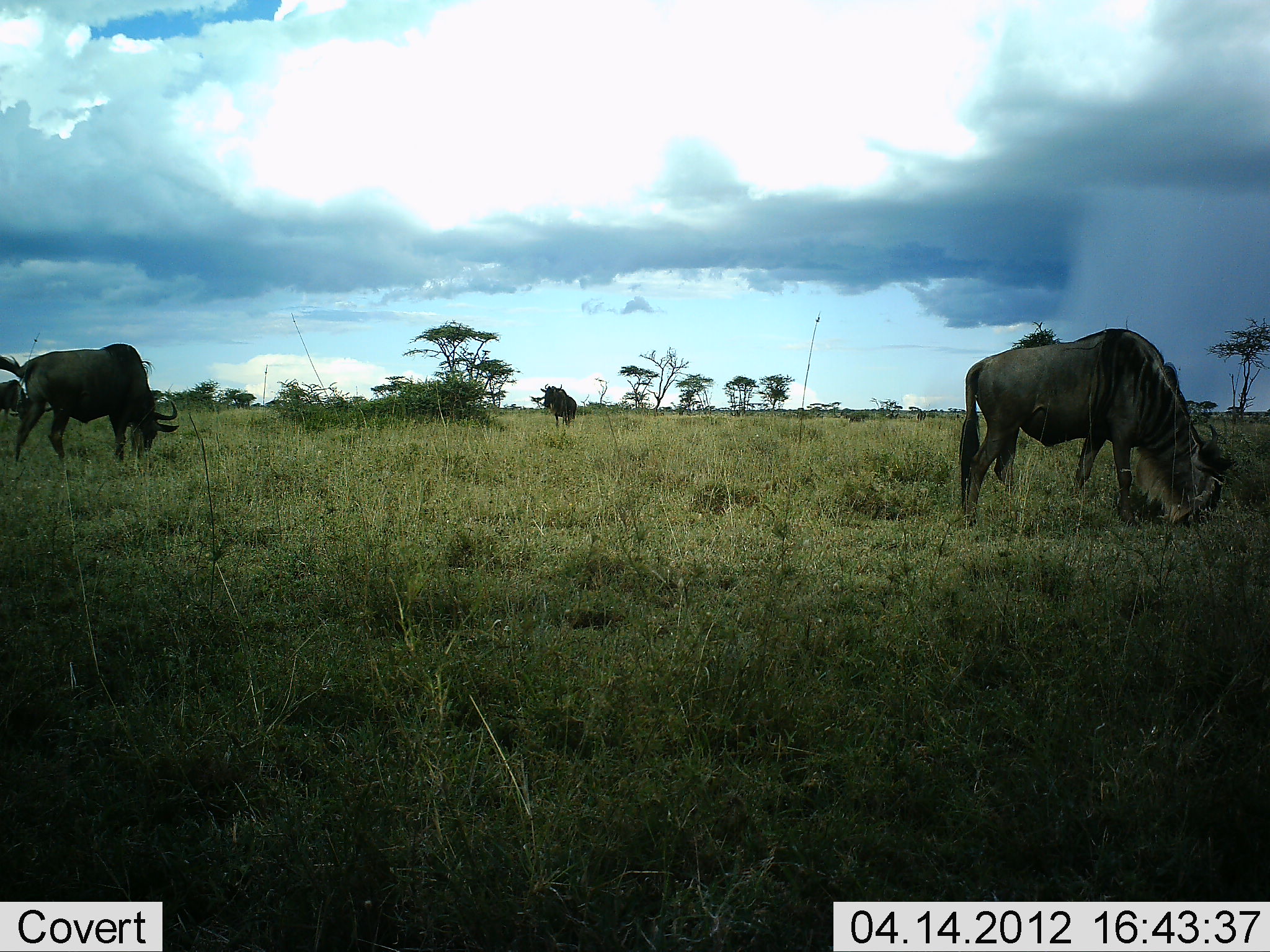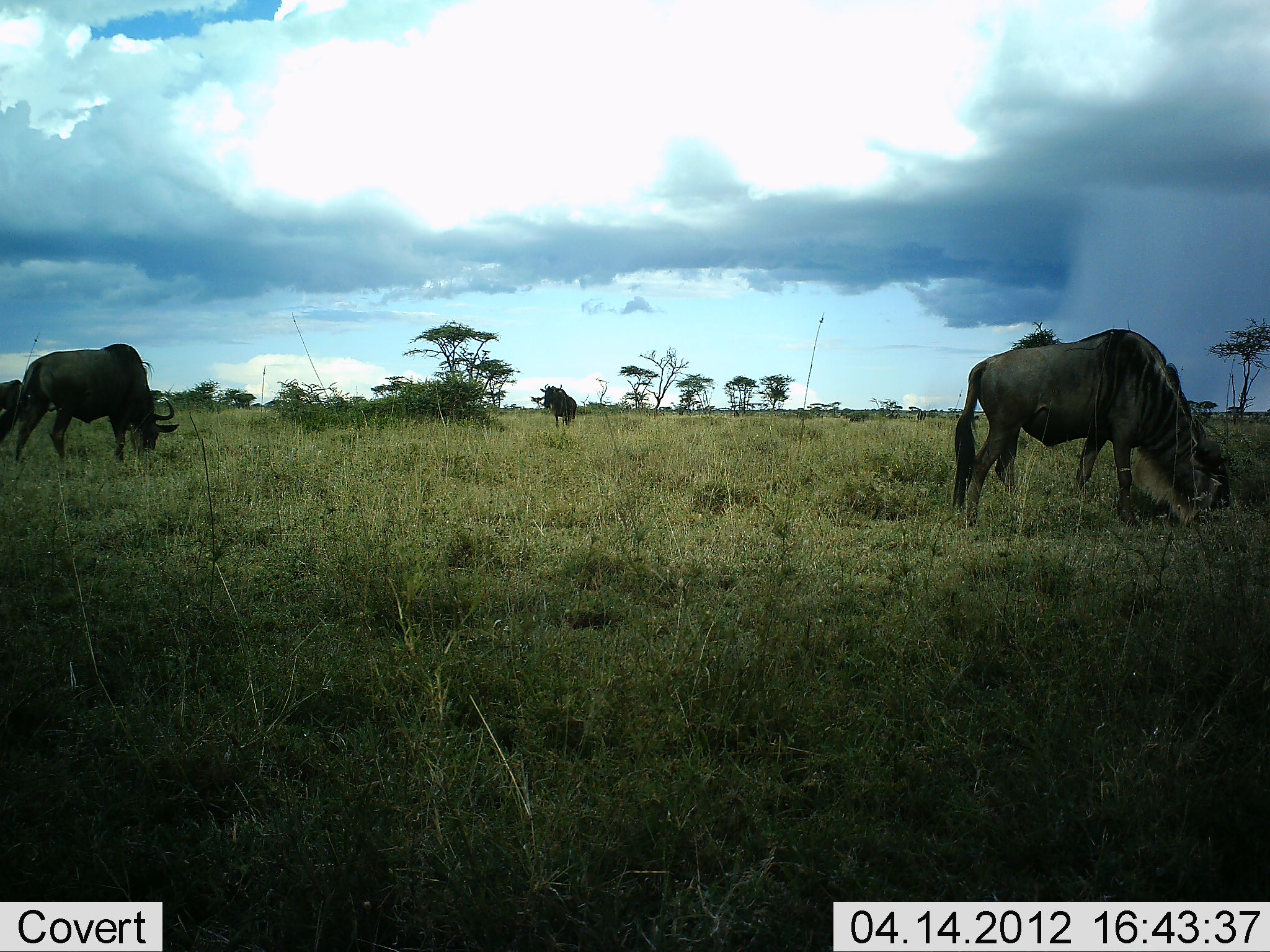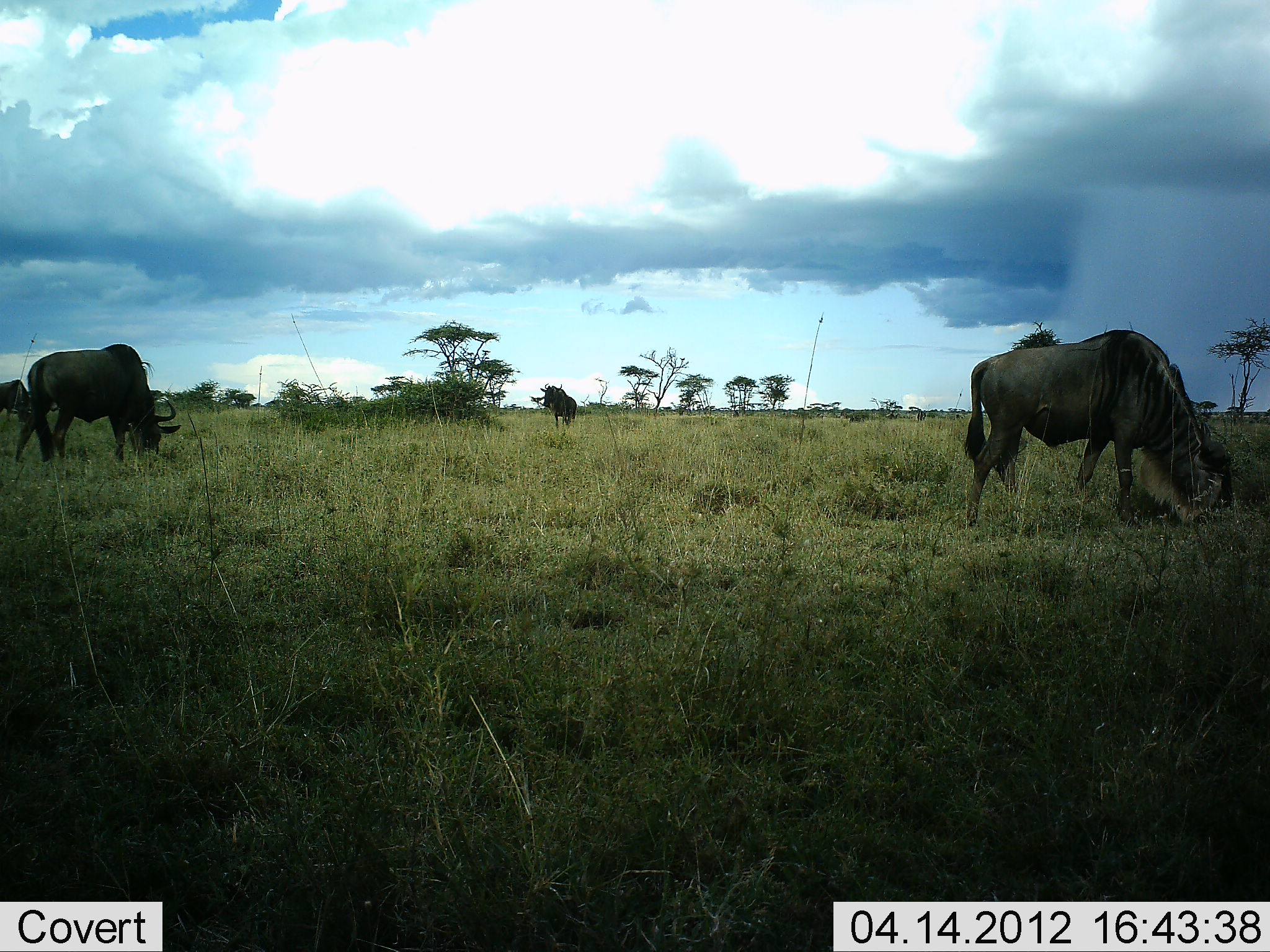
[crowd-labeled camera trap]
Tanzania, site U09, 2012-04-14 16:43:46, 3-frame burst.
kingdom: Animalia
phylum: Chordata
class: Mammalia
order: Artiodactyla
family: Bovidae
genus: Connochaetes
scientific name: Connochaetes taurinus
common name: blue wildebeest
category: wildebeest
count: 3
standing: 21%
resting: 0%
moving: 0%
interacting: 7%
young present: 0%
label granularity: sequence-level